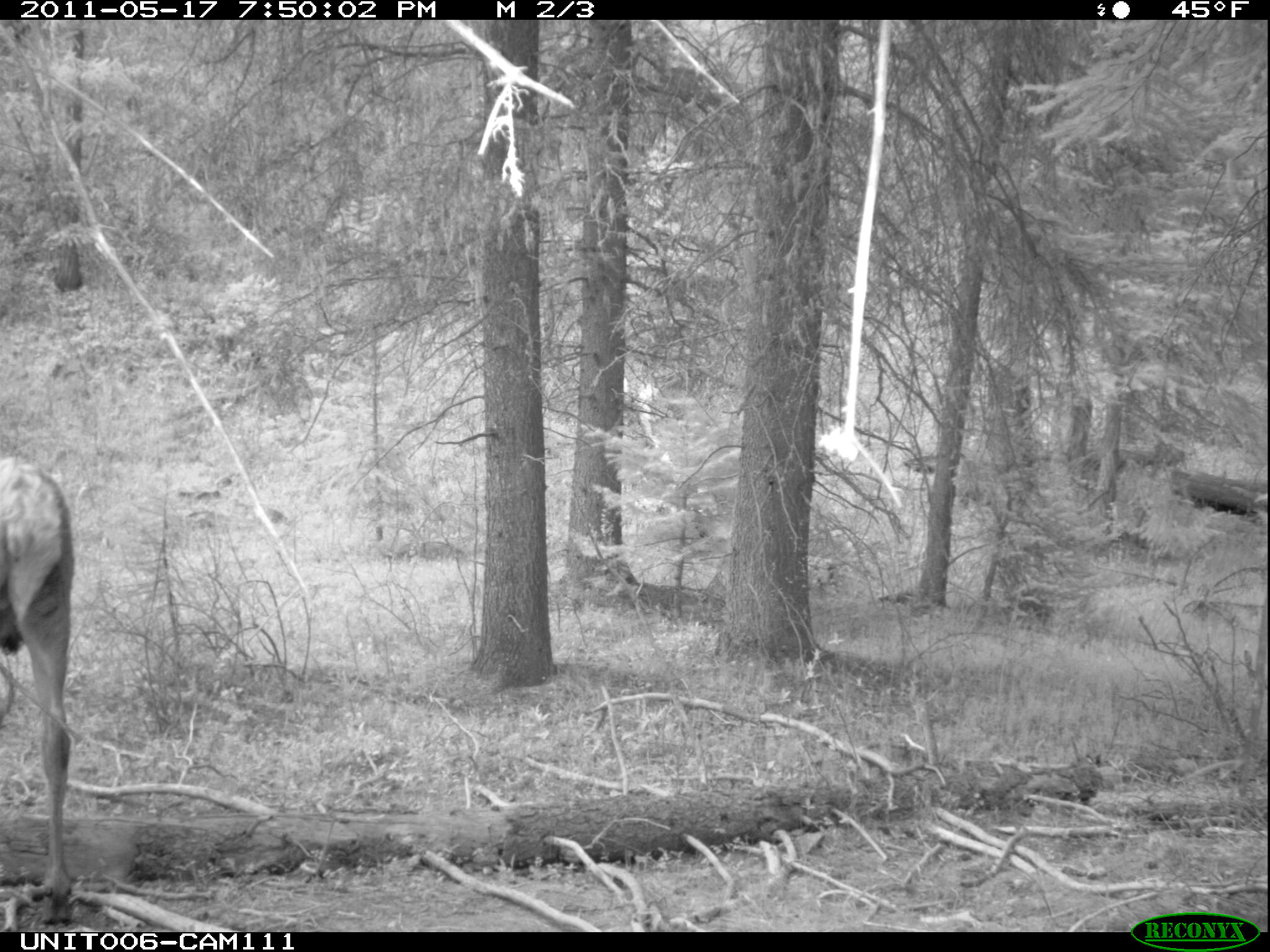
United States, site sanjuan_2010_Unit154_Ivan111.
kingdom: Animalia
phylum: Chordata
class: Mammalia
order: Artiodactyla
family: Cervidae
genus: Cervus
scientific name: Cervus elaphus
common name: red deer